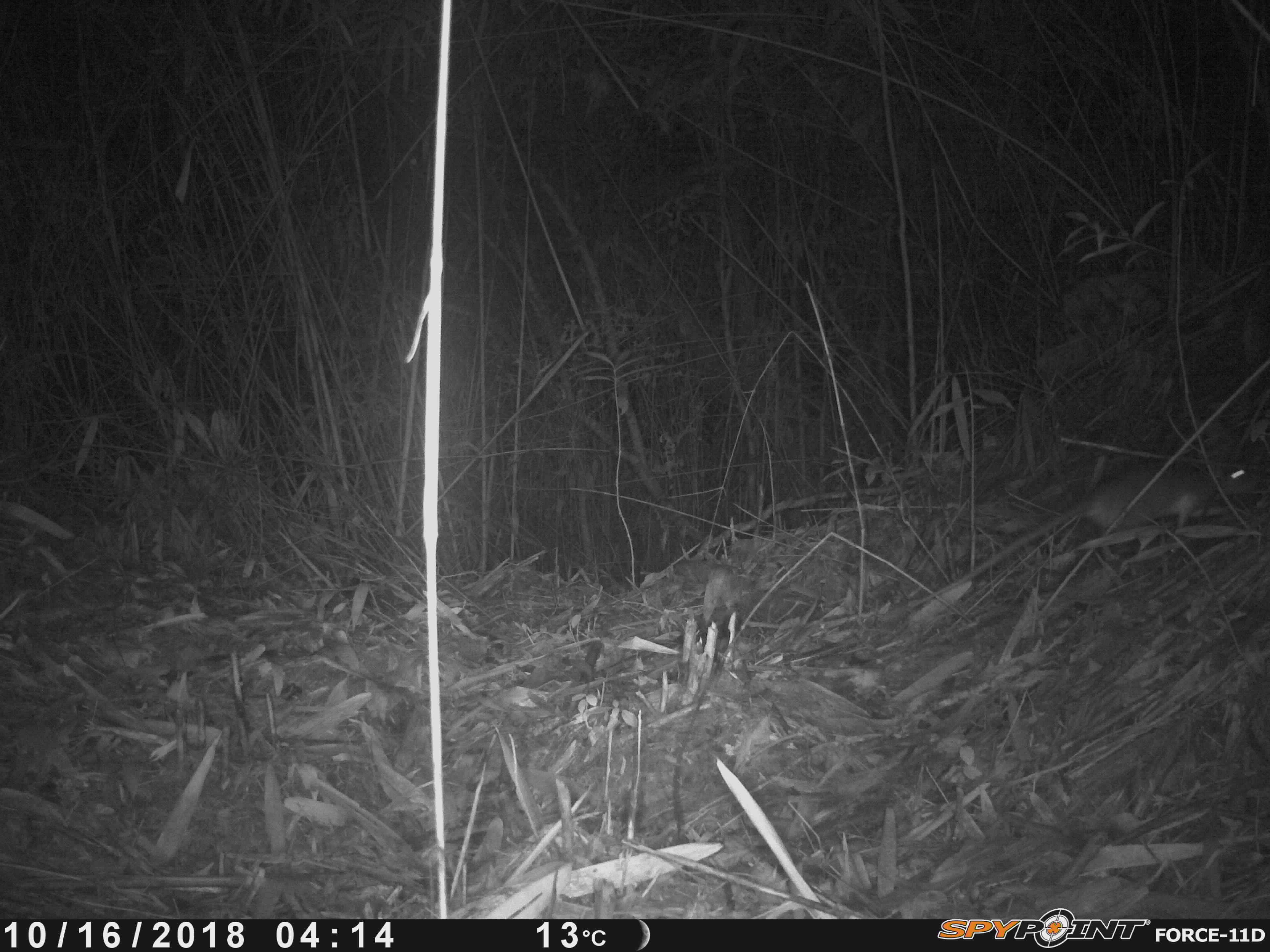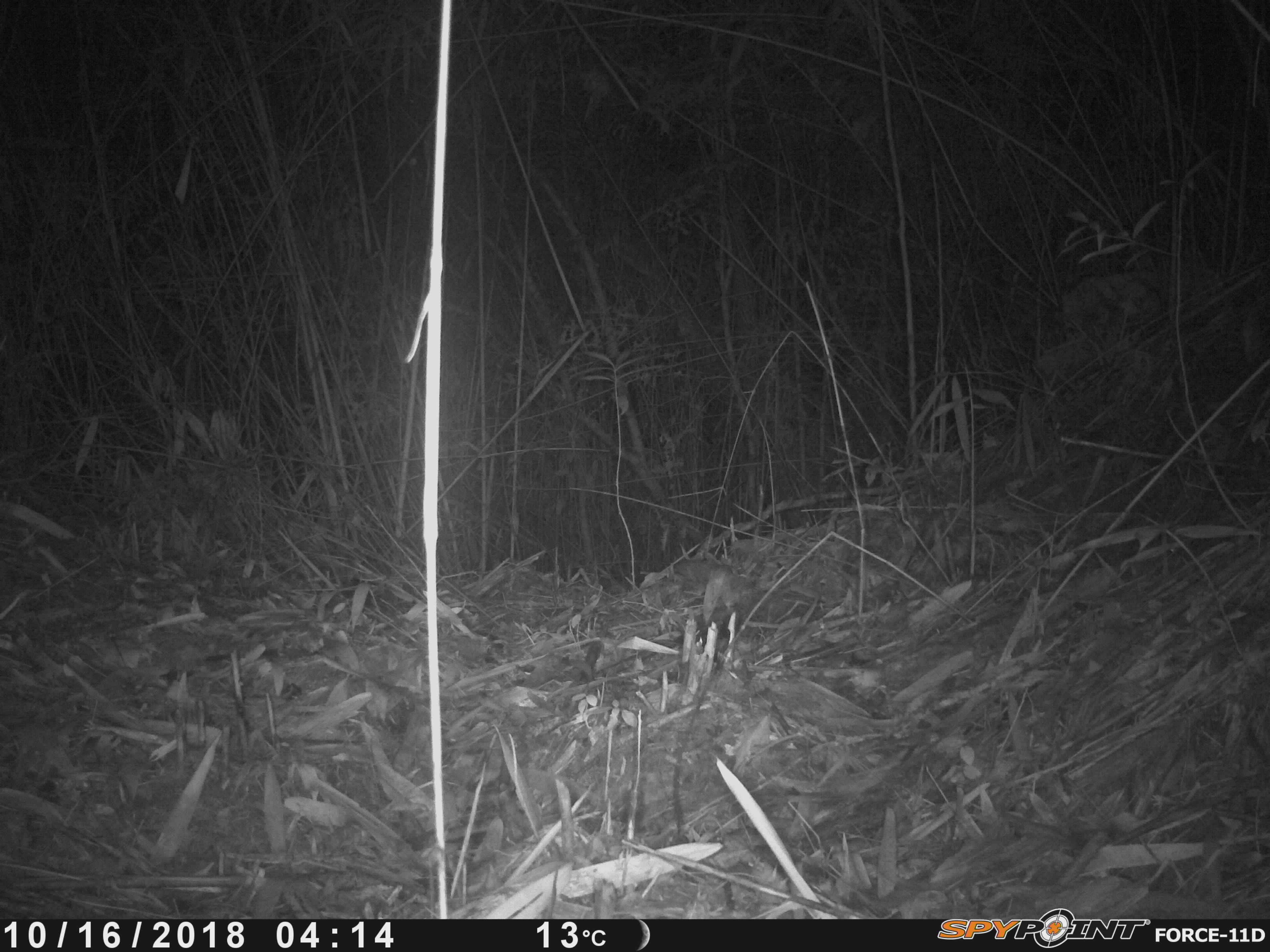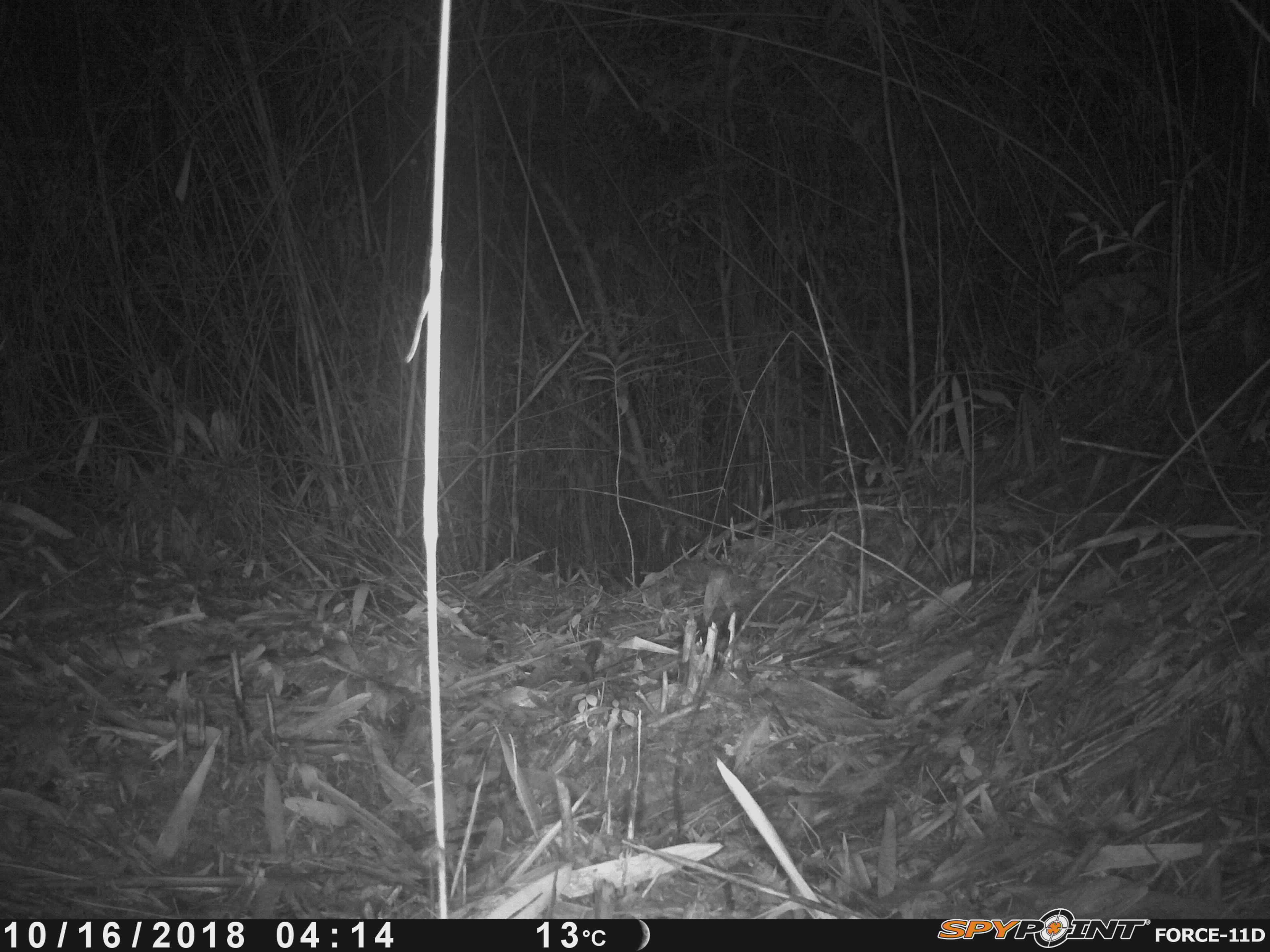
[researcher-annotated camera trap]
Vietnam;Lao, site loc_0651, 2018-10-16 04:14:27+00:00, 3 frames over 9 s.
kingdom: Animalia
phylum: Chordata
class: Mammalia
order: Rodentia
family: Muridae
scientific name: Muridae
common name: old-world mice and rats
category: unidentified murid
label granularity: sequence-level